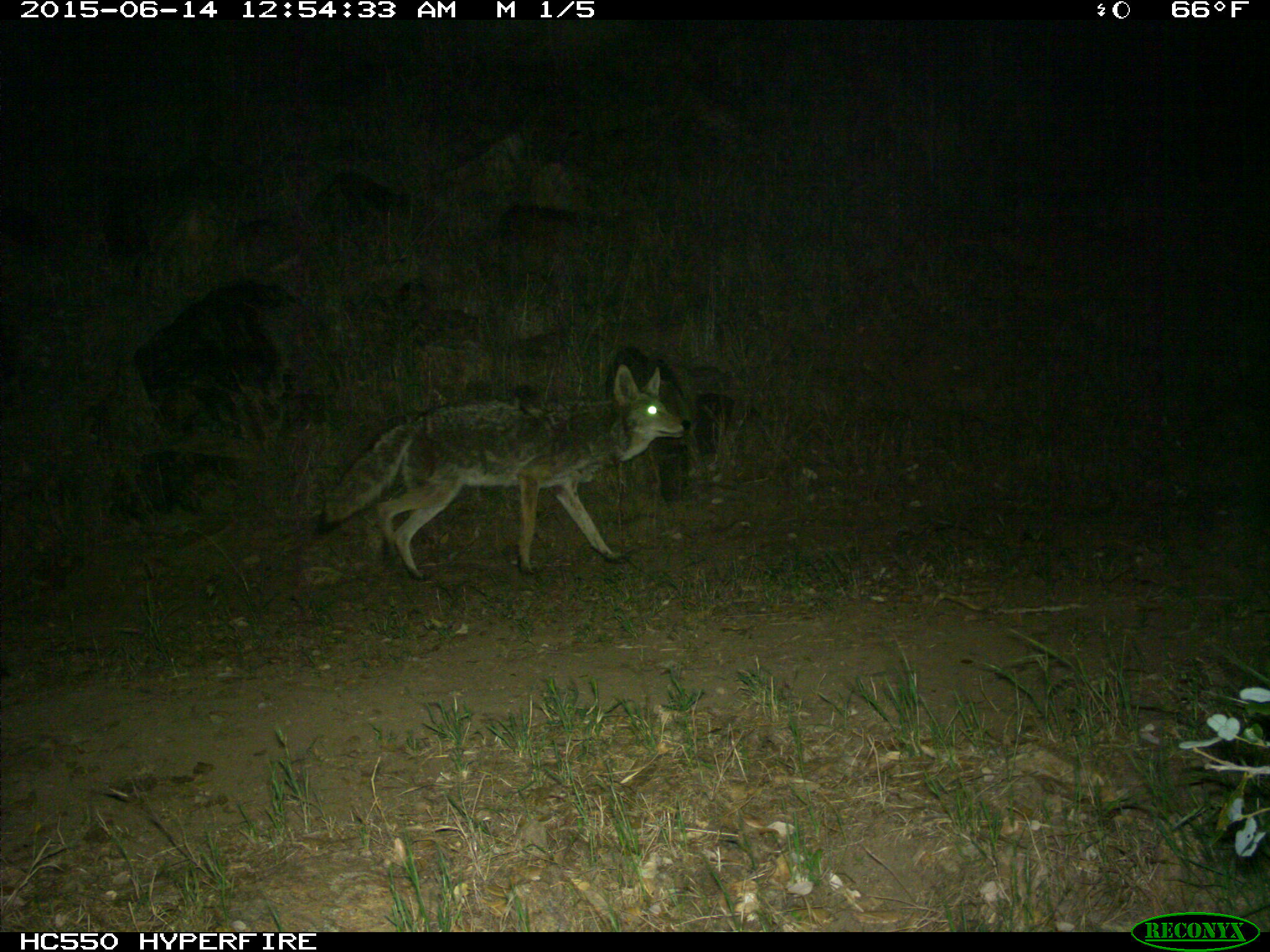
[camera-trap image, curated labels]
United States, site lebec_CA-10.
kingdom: Animalia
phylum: Chordata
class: Mammalia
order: Carnivora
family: Canidae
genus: Canis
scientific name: Canis latrans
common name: coyote